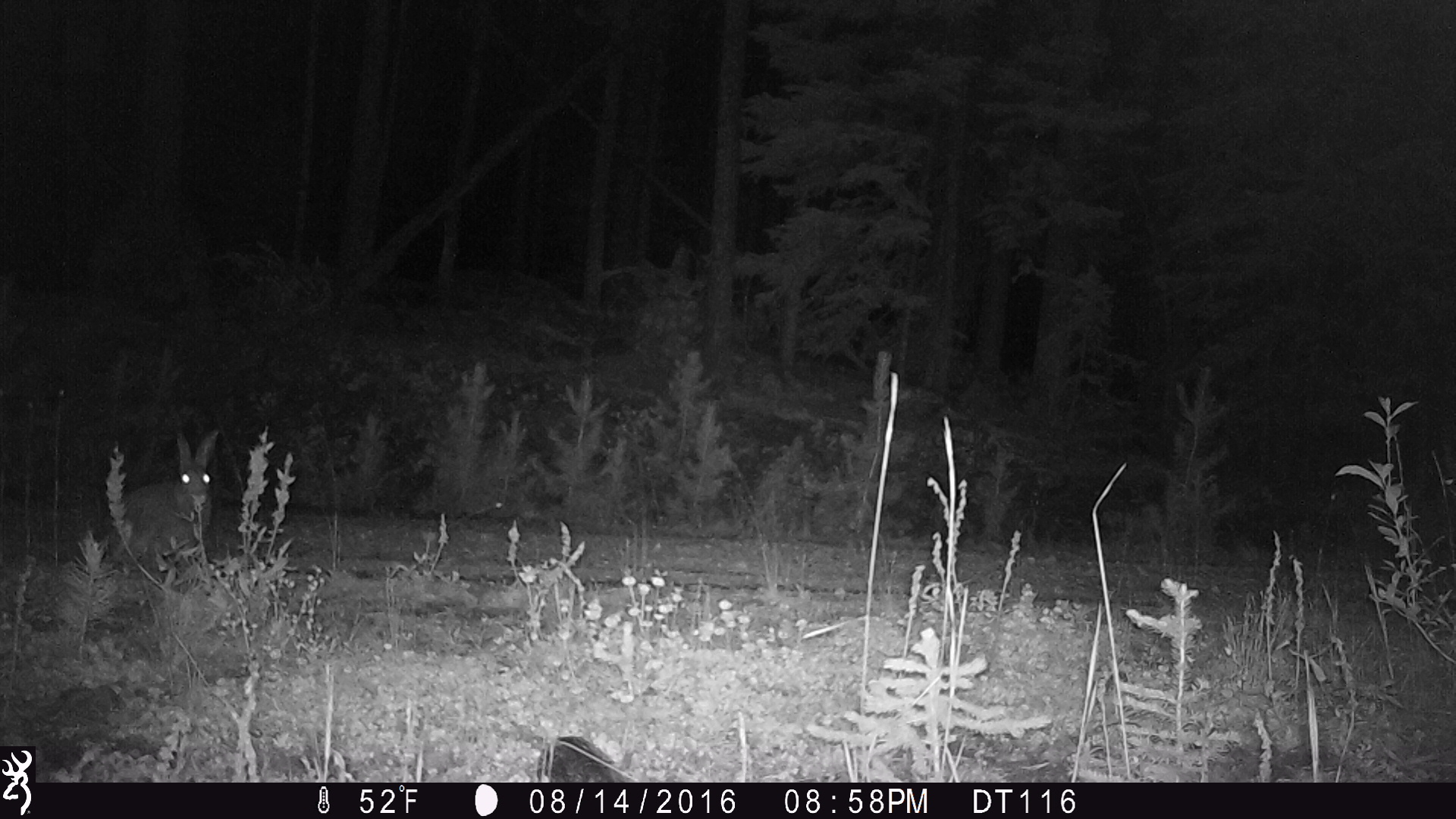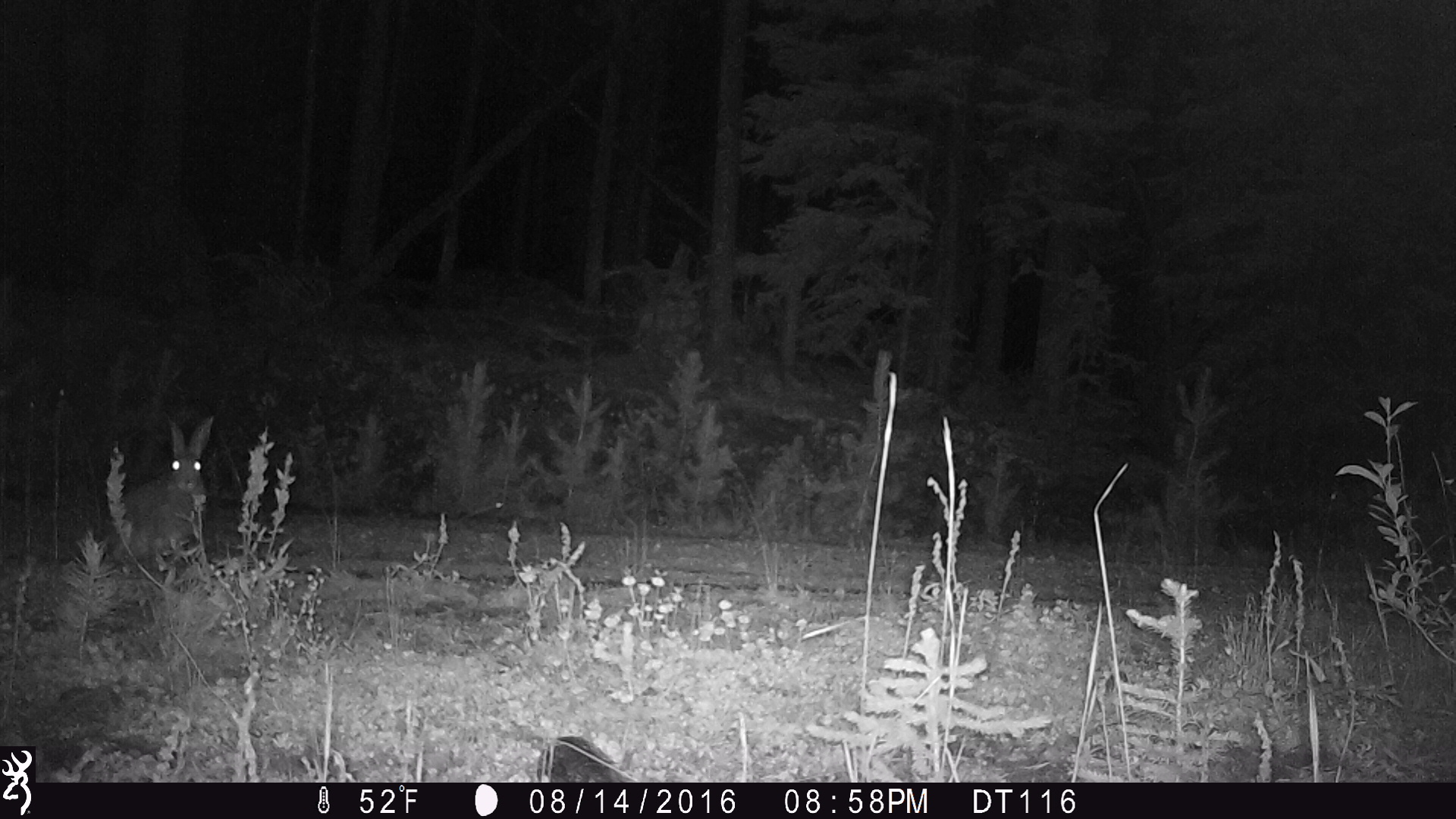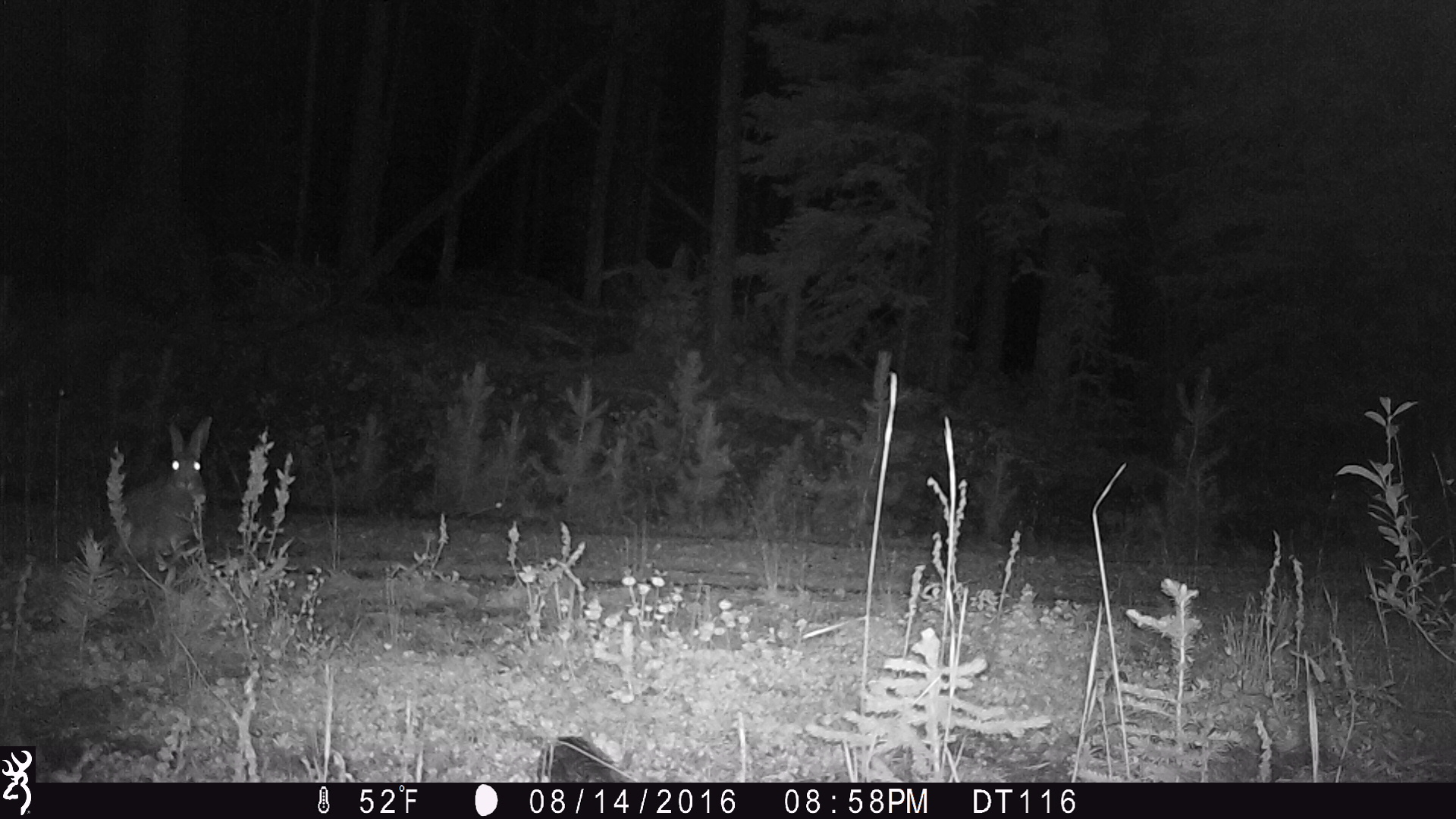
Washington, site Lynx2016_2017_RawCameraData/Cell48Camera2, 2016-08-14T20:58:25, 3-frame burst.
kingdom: Animalia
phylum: Chordata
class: Mammalia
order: Lagomorpha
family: Leporidae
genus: Lepus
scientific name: Lepus americanus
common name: snowshoe hare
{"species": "Lepus americanus (snowshoe hare)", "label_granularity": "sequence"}